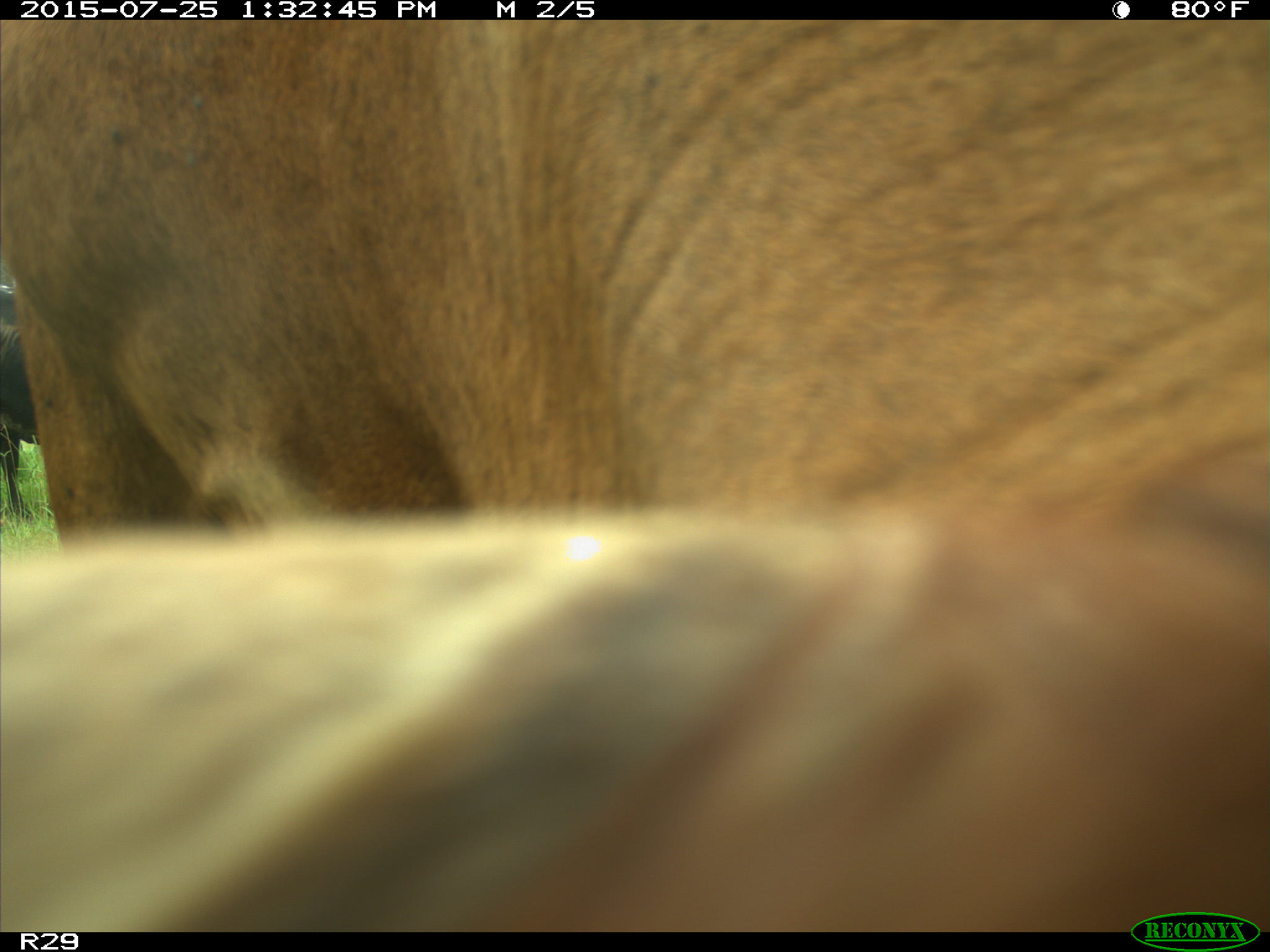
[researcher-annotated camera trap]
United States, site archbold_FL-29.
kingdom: Animalia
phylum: Chordata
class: Mammalia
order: Artiodactyla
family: Bovidae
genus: Bos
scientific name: Bos taurus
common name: domestic cow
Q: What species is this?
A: Bos taurus (domestic cow).